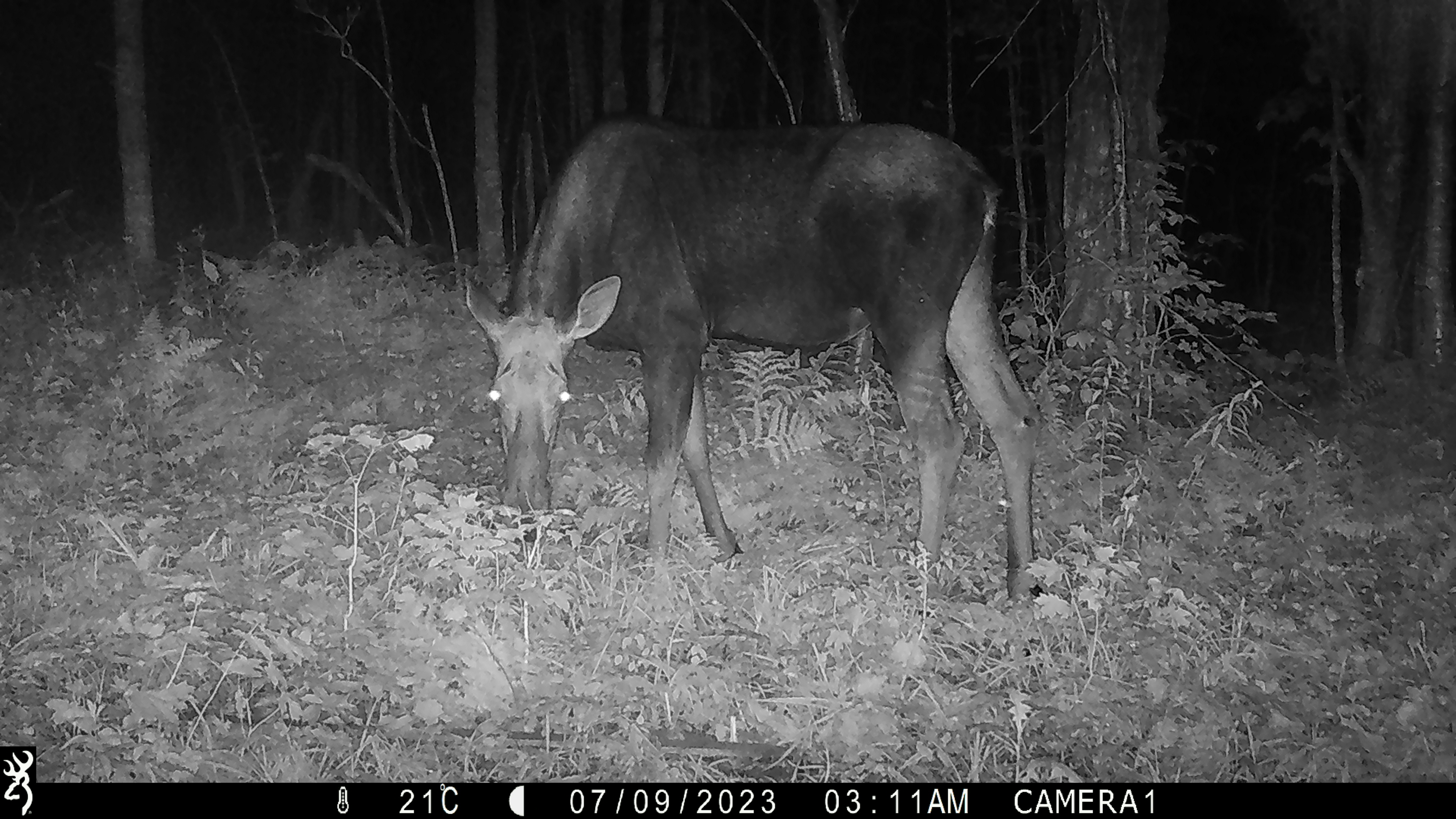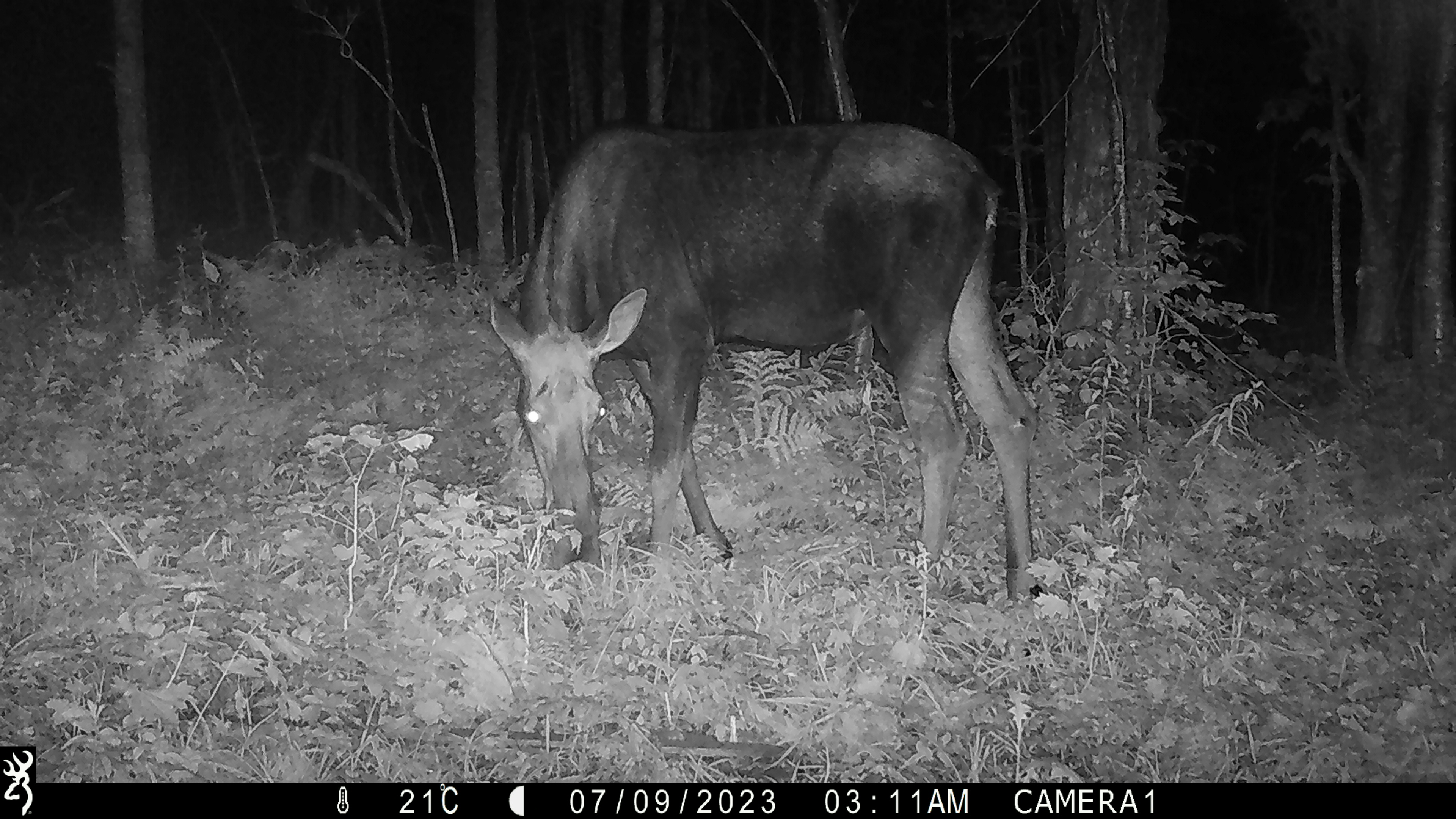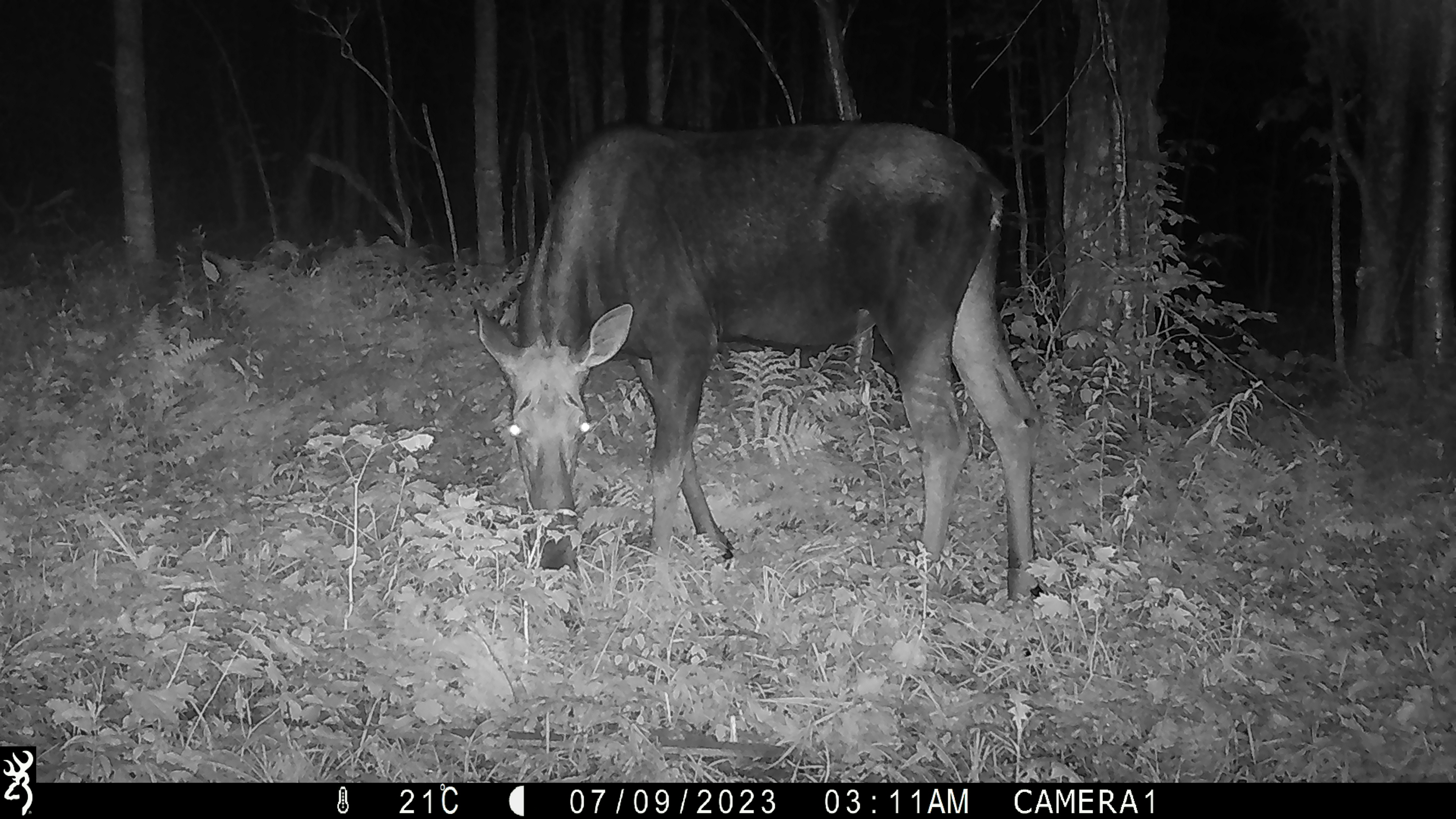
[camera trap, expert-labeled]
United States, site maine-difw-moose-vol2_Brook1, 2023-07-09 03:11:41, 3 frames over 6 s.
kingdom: Animalia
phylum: Chordata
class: Mammalia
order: Artiodactyla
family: Cervidae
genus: Alces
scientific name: Alces alces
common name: moose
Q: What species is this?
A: Moose (Alces alces).